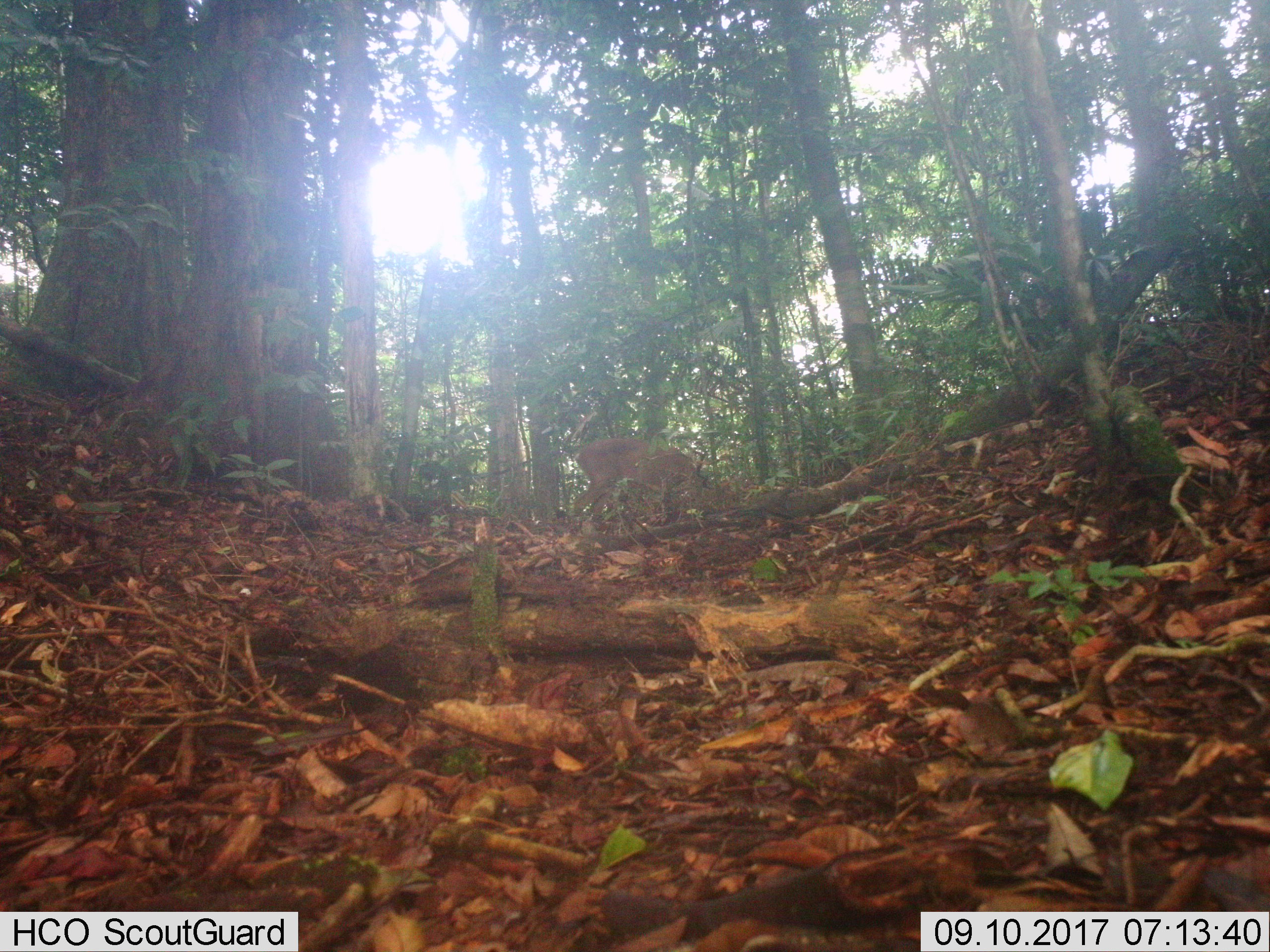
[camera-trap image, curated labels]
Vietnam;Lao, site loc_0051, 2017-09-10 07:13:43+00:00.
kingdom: Animalia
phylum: Chordata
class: Mammalia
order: Artiodactyla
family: Cervidae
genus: Muntiacus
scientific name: Muntiacus vuquangensis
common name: large-antlered muntjac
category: large antlered muntjac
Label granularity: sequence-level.